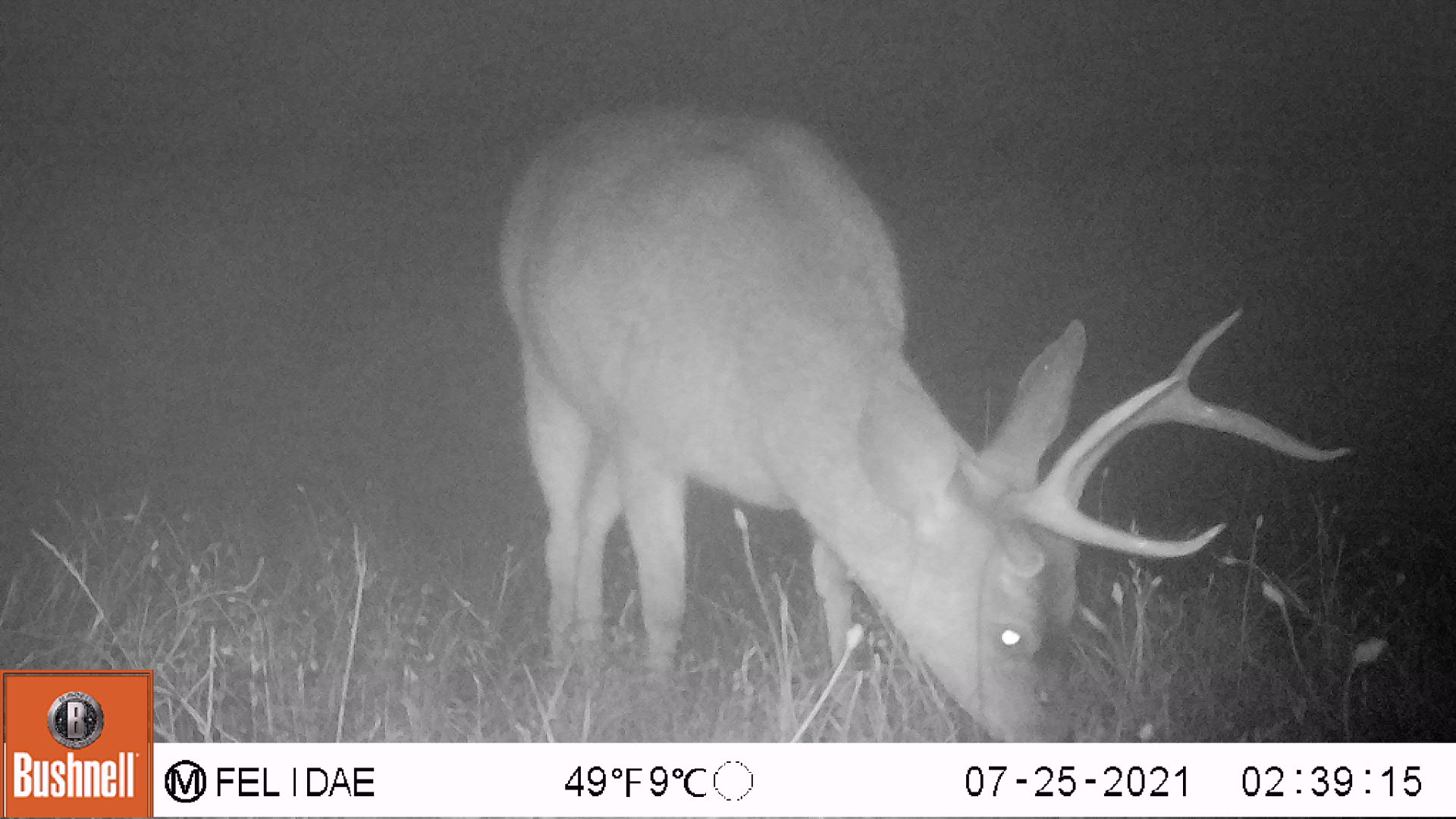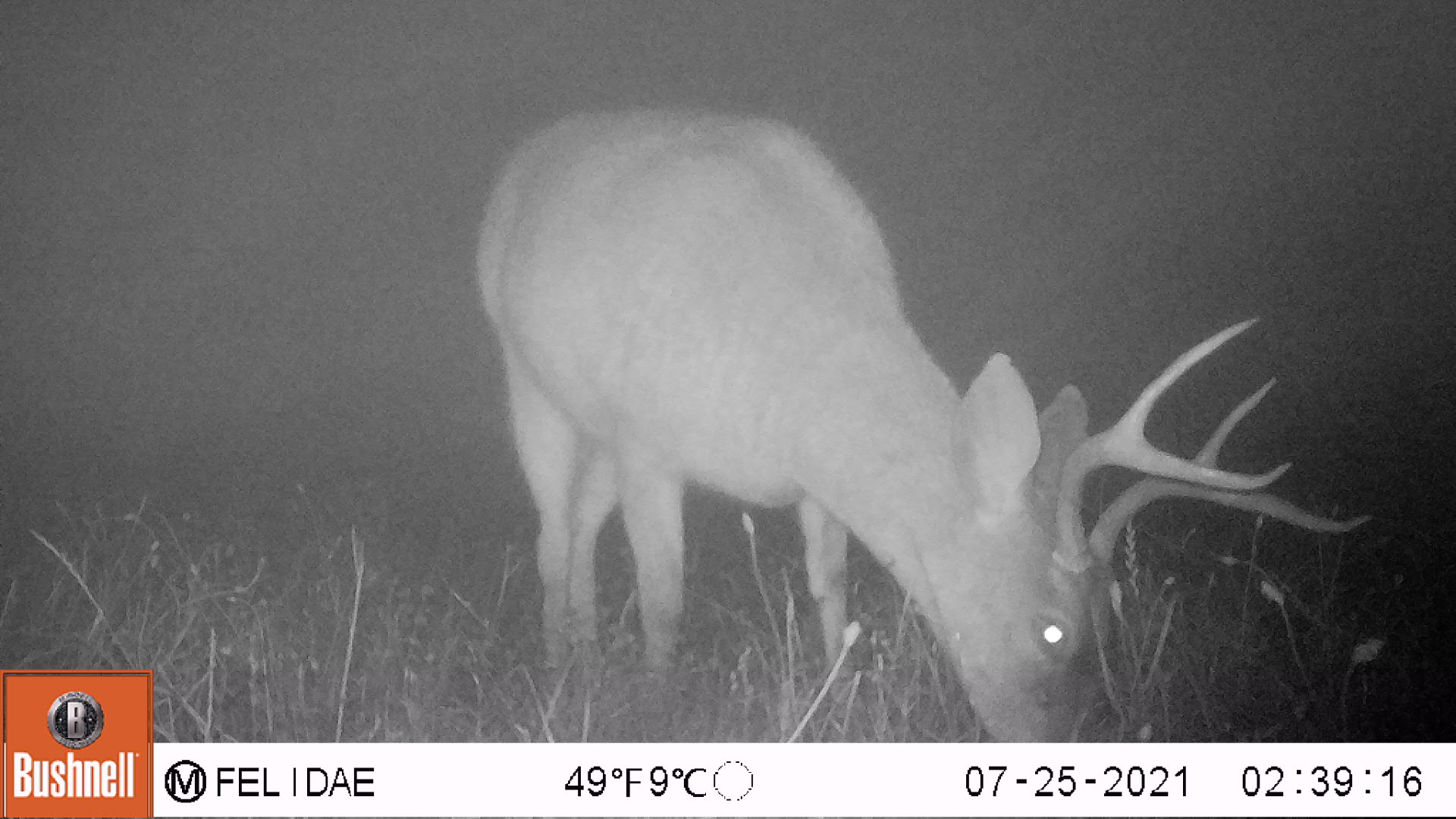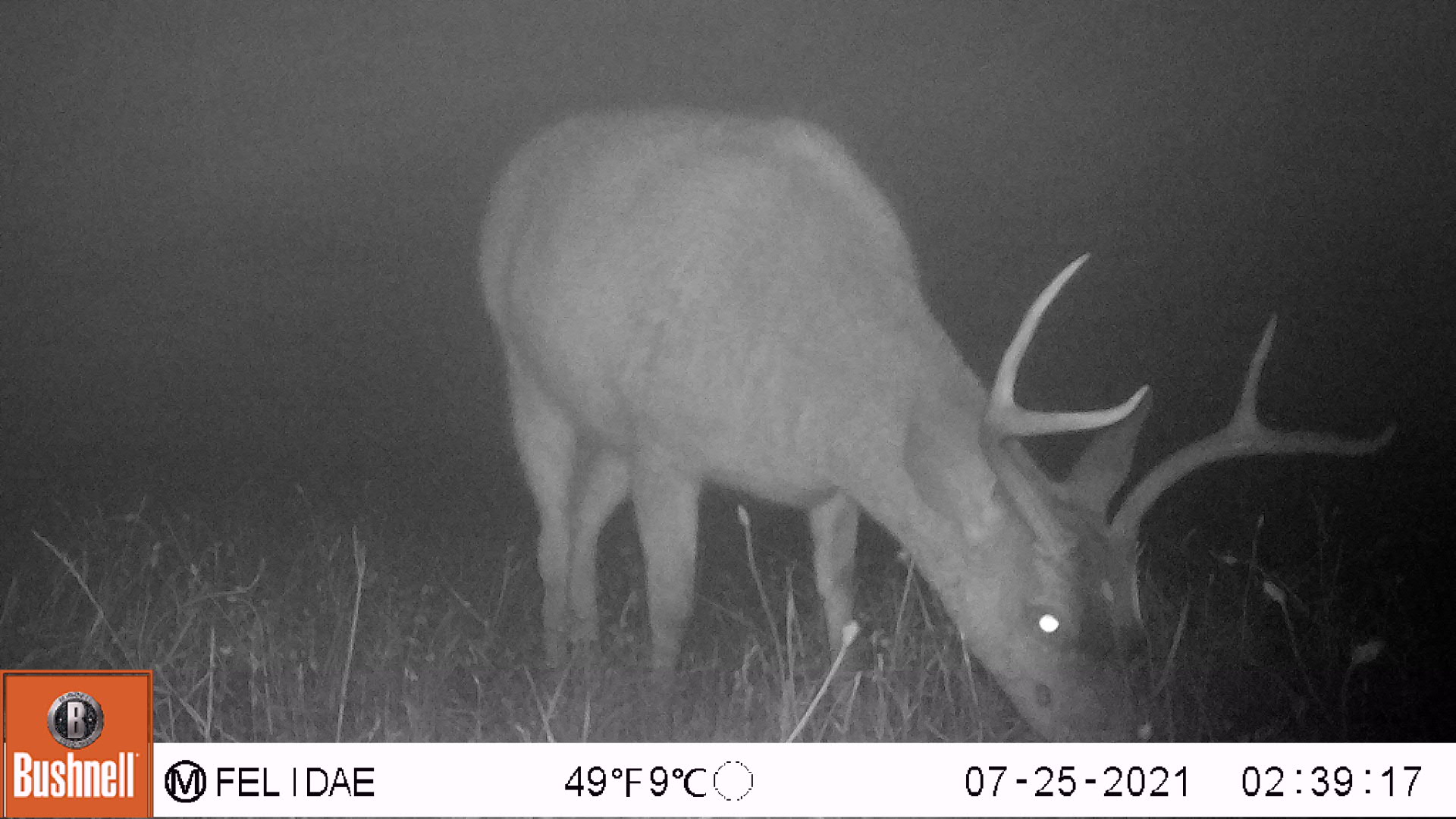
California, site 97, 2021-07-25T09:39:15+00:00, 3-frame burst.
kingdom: Animalia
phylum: Chordata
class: Mammalia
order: Artiodactyla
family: Cervidae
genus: Odocoileus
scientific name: Odocoileus hemionus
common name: mule deer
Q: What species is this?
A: Mule deer (Odocoileus hemionus).